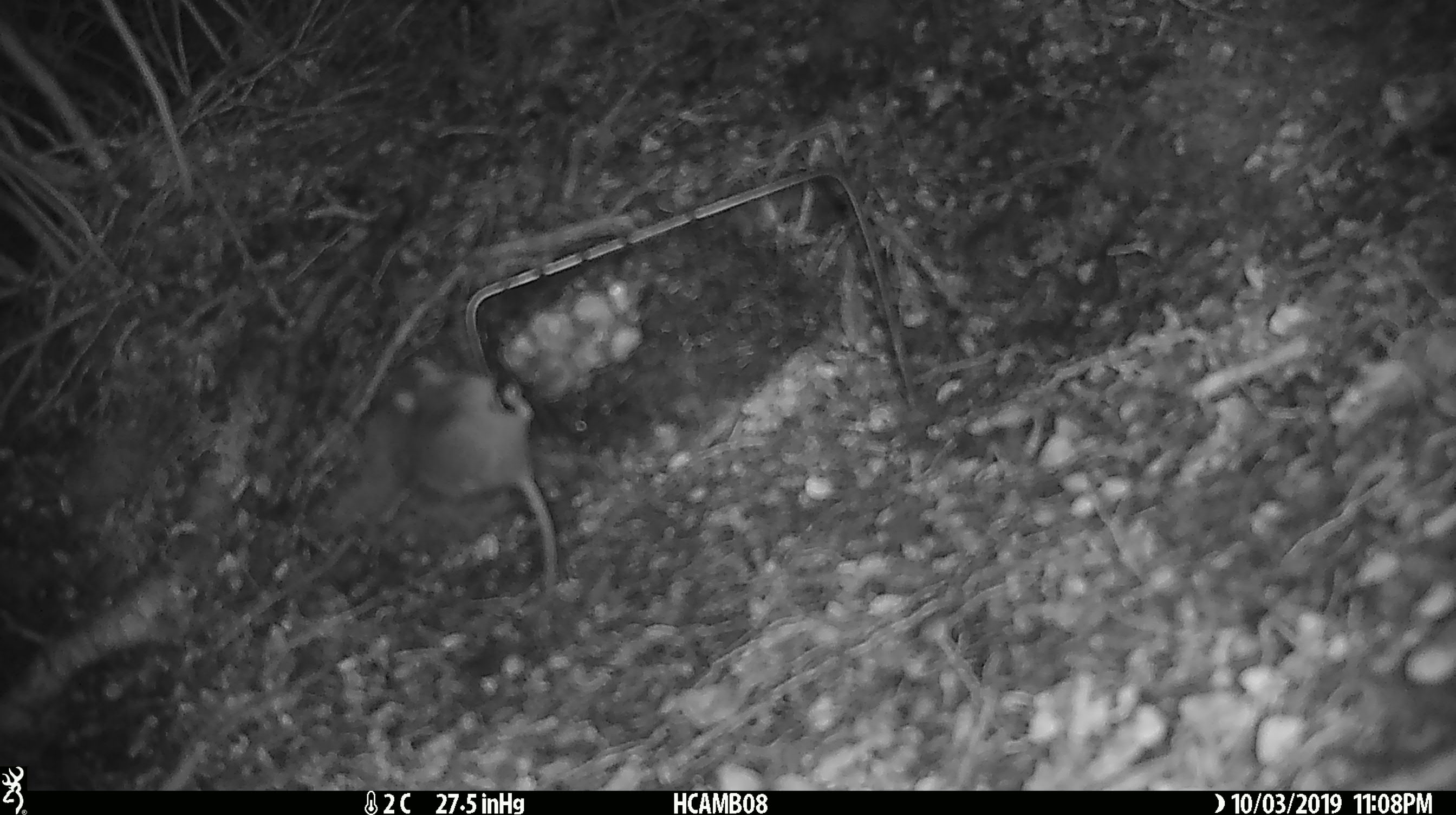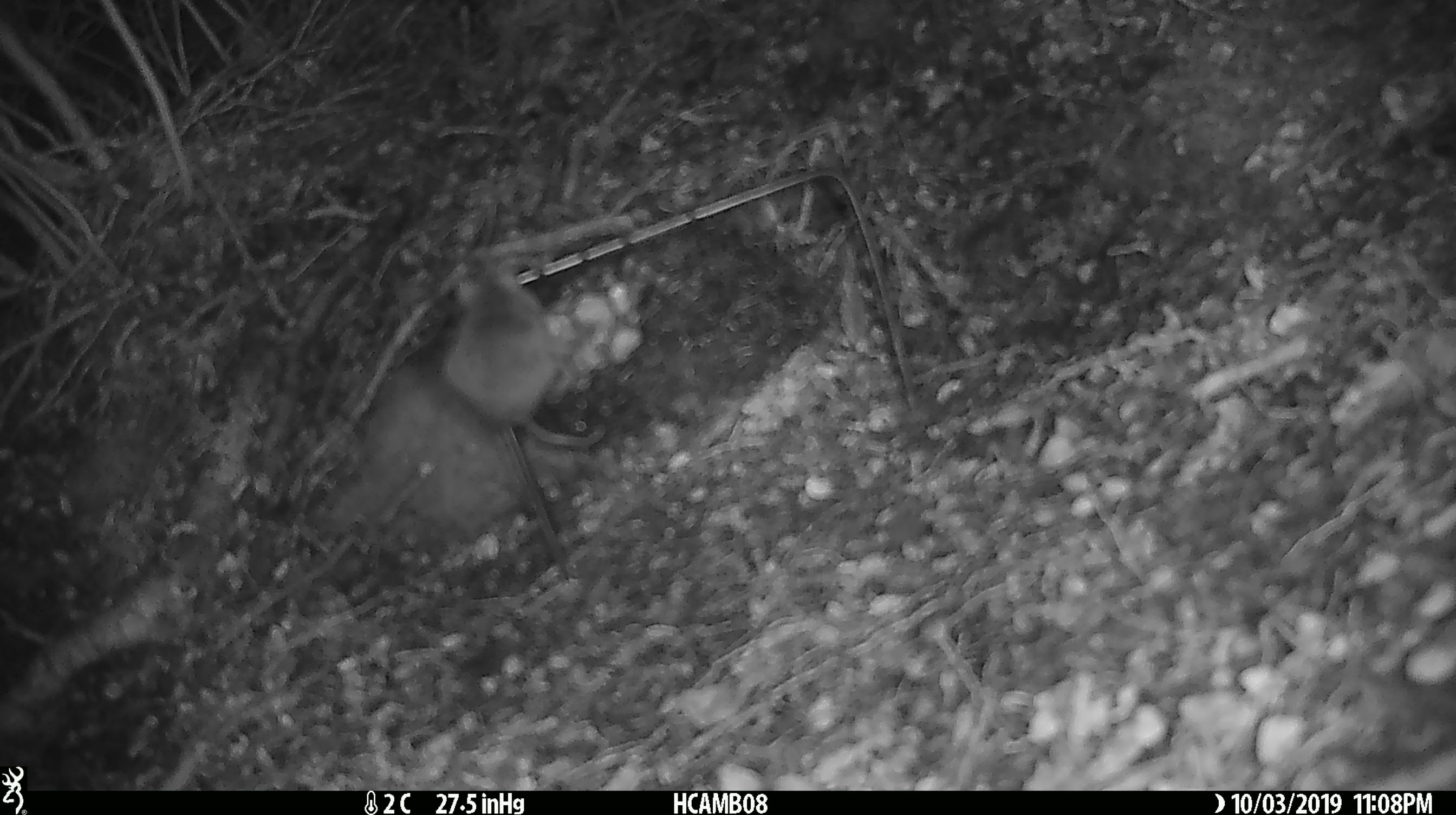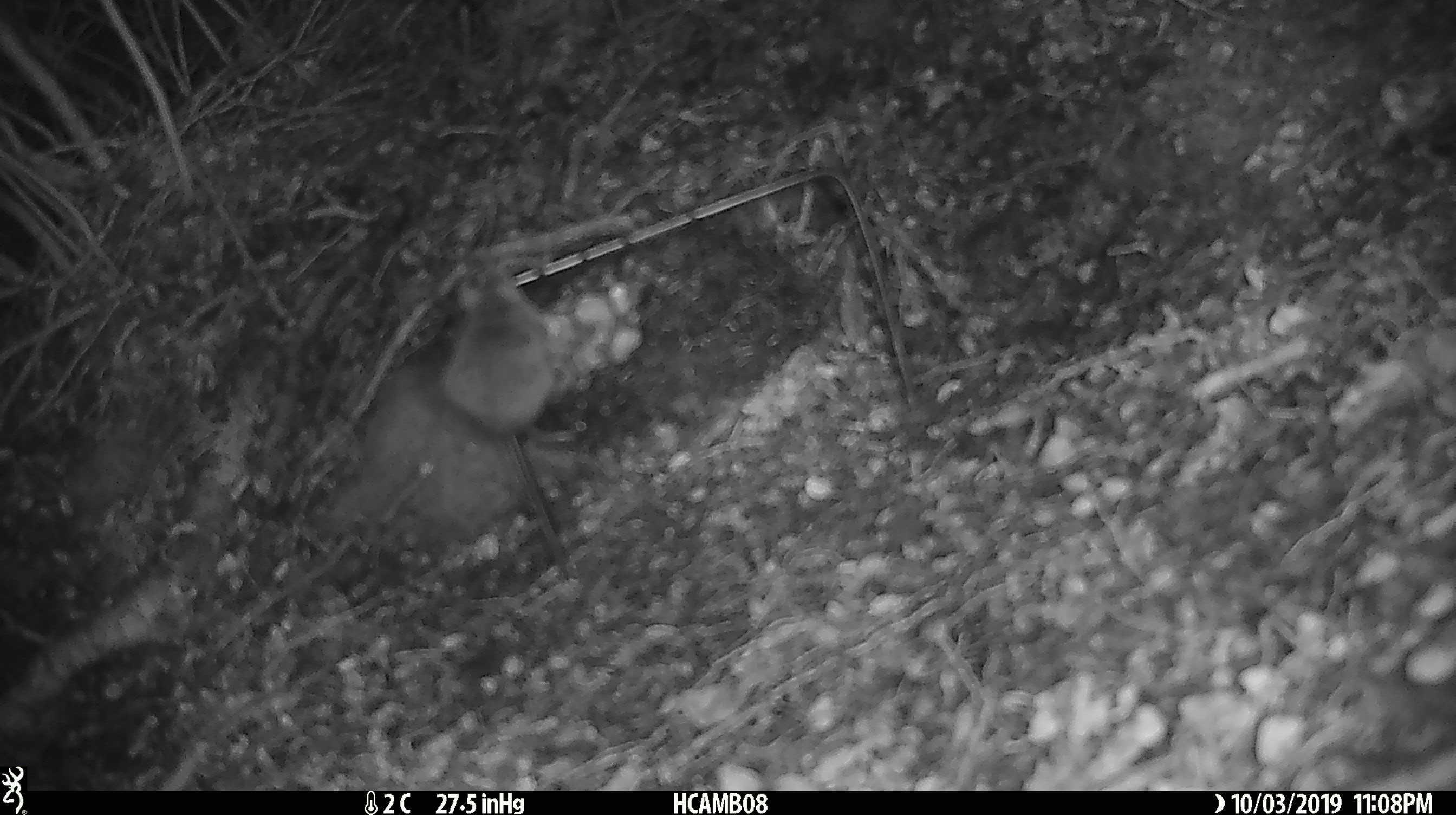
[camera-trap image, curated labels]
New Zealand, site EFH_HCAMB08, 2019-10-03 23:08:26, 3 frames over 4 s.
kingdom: Animalia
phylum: Chordata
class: Mammalia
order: Rodentia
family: Muridae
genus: Mus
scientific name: Mus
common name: mouse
Mouse (Mus).